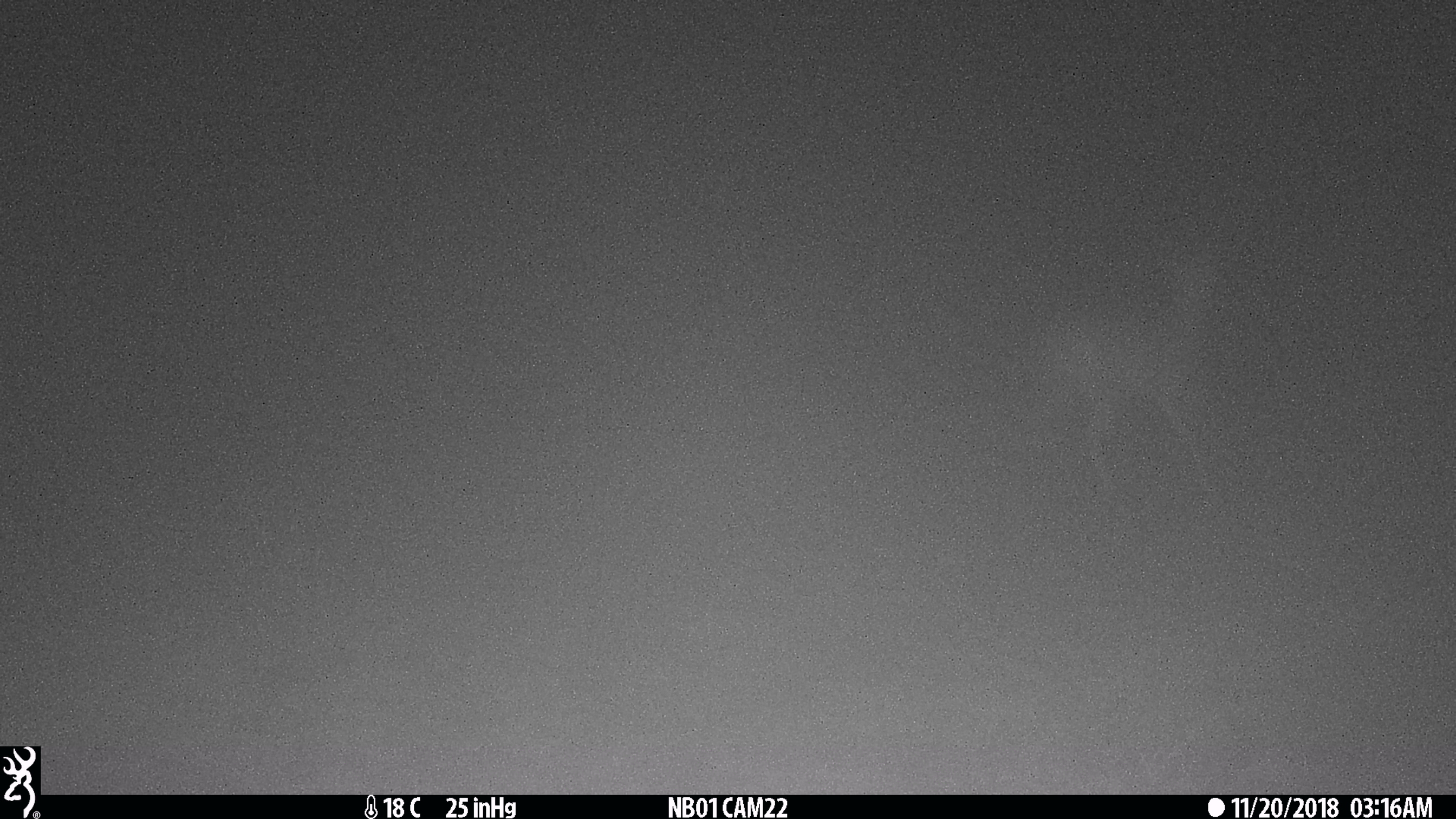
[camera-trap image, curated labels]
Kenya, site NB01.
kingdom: Animalia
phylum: Chordata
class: Mammalia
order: Artiodactyla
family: Bovidae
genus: Aepyceros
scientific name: Aepyceros melampus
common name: impala